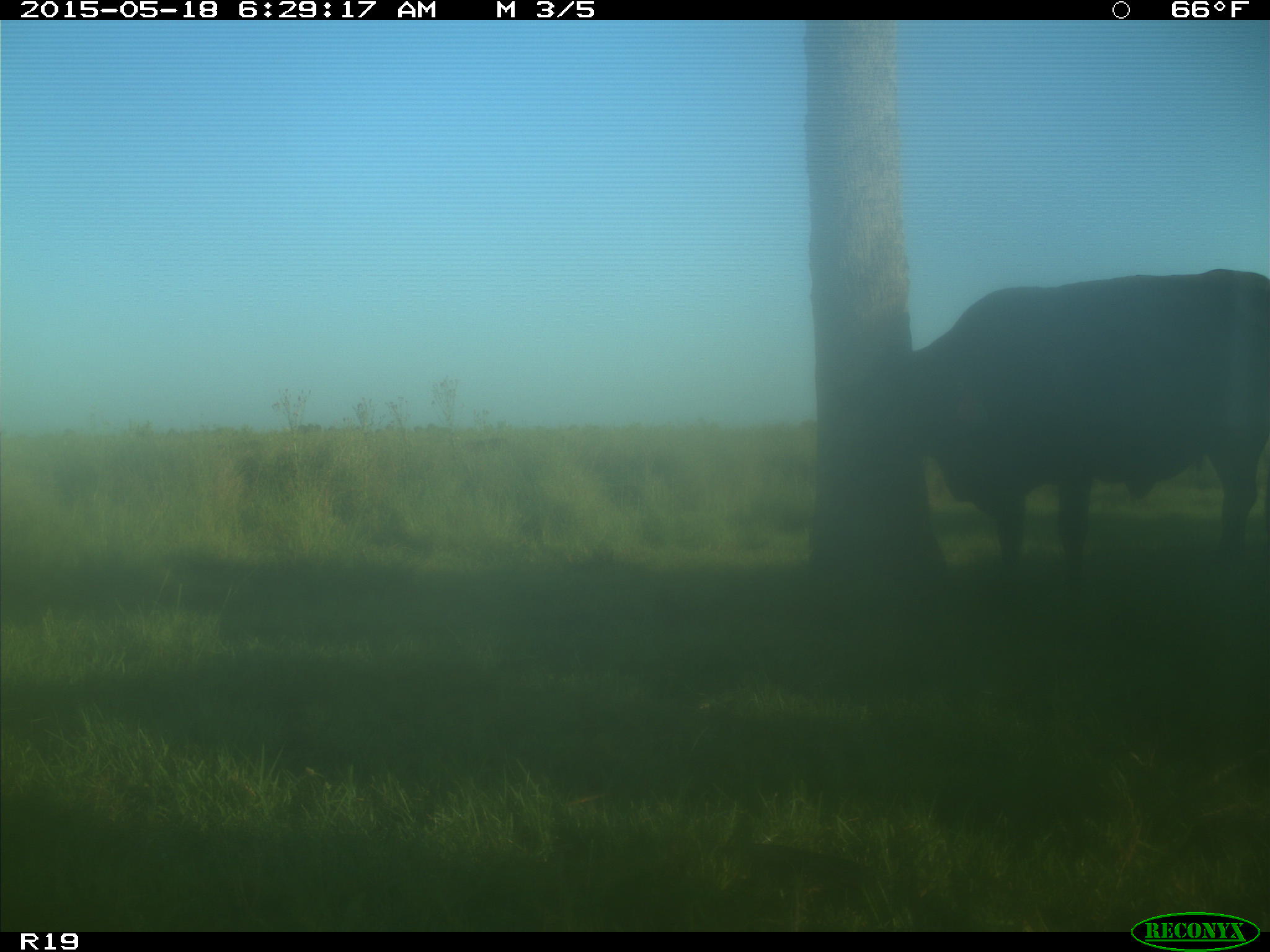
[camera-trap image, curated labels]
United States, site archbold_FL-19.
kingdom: Animalia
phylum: Chordata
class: Mammalia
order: Artiodactyla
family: Bovidae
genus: Bos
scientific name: Bos taurus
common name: domestic cow